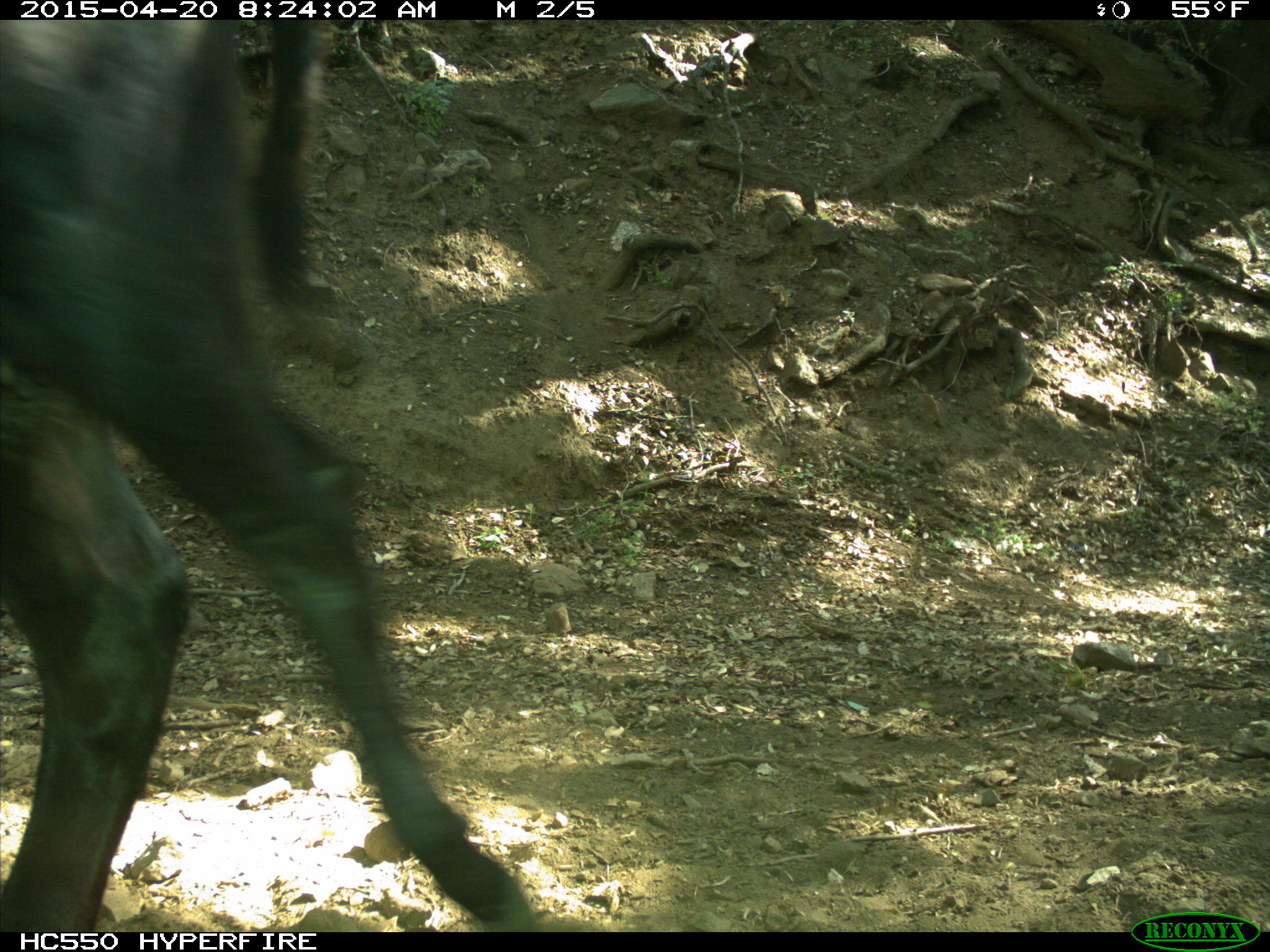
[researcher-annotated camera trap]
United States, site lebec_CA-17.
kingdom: Animalia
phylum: Chordata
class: Mammalia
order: Artiodactyla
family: Bovidae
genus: Bos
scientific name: Bos taurus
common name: domestic cow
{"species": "Bos taurus (domestic cow)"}